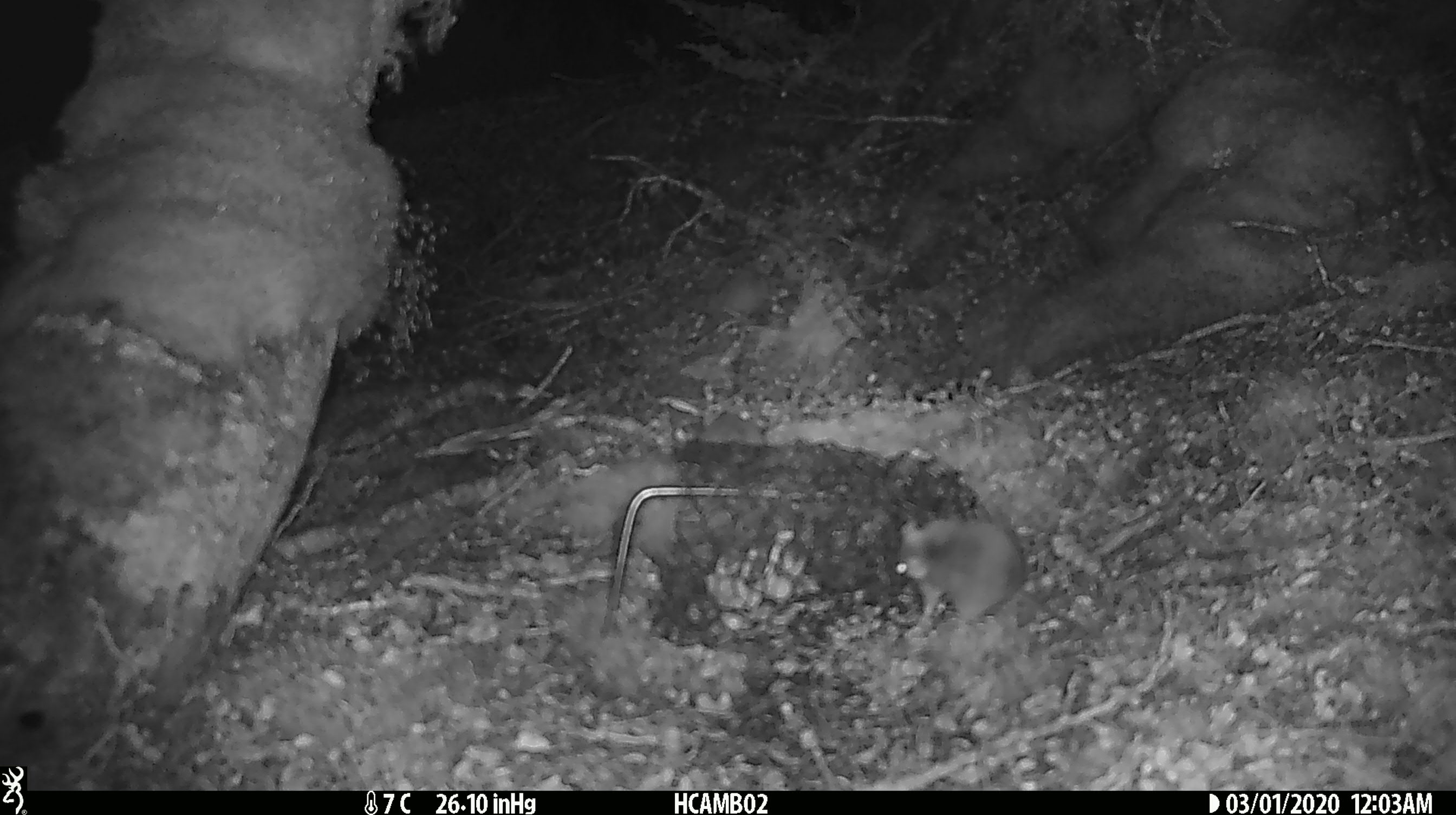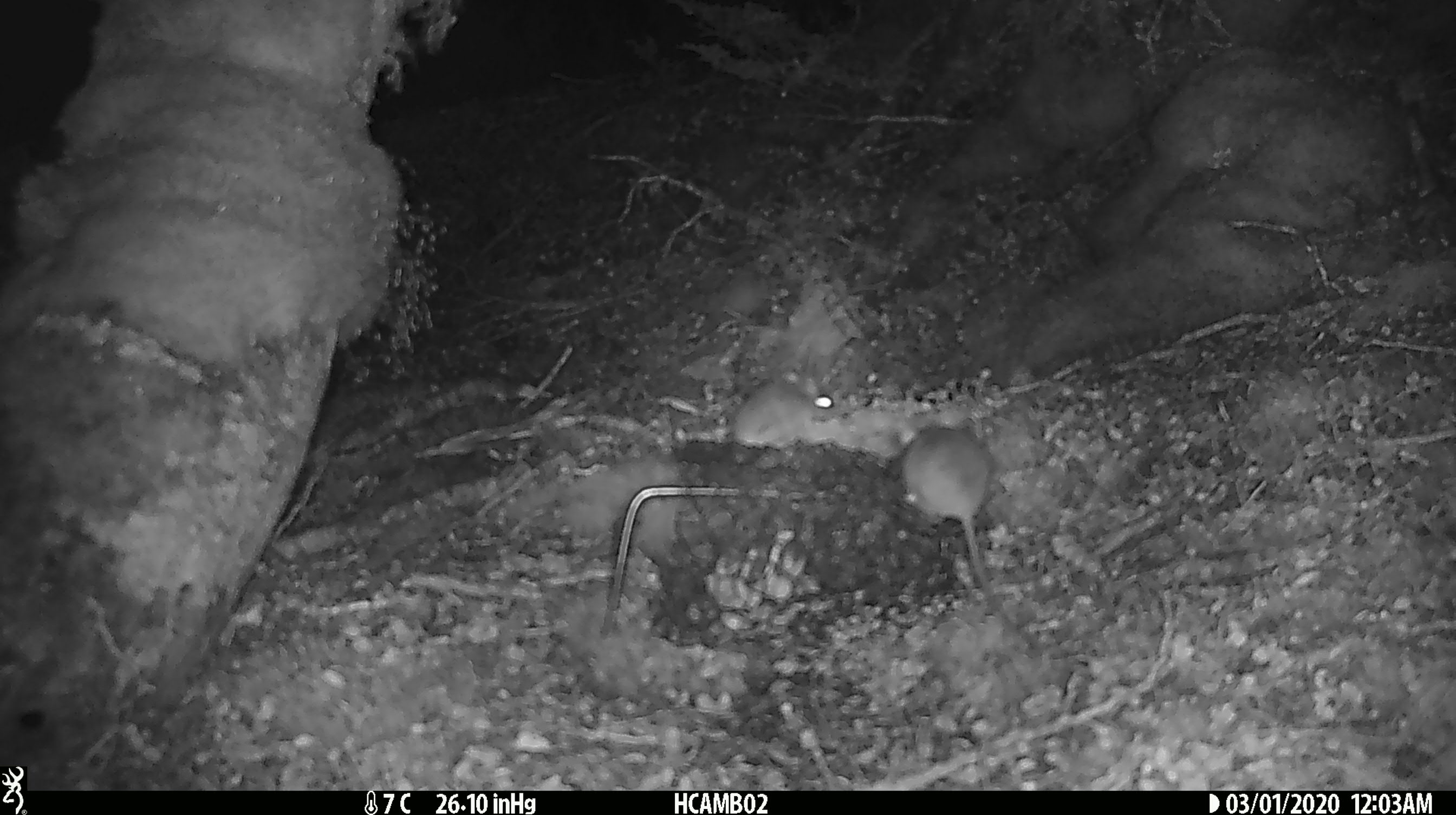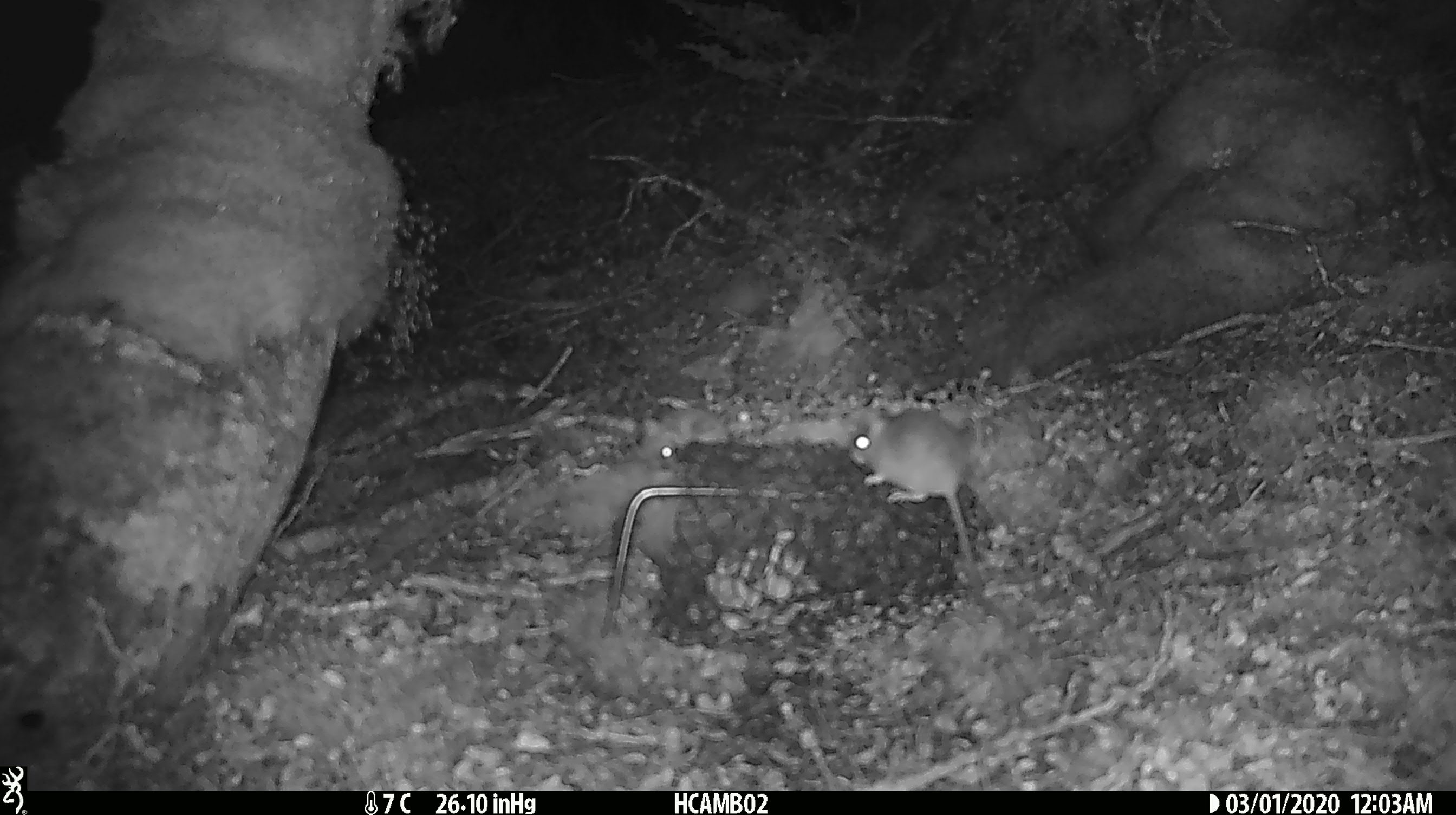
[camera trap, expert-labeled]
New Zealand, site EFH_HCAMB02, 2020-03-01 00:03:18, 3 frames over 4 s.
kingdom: Animalia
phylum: Chordata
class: Mammalia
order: Rodentia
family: Muridae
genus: Mus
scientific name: Mus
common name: mouse